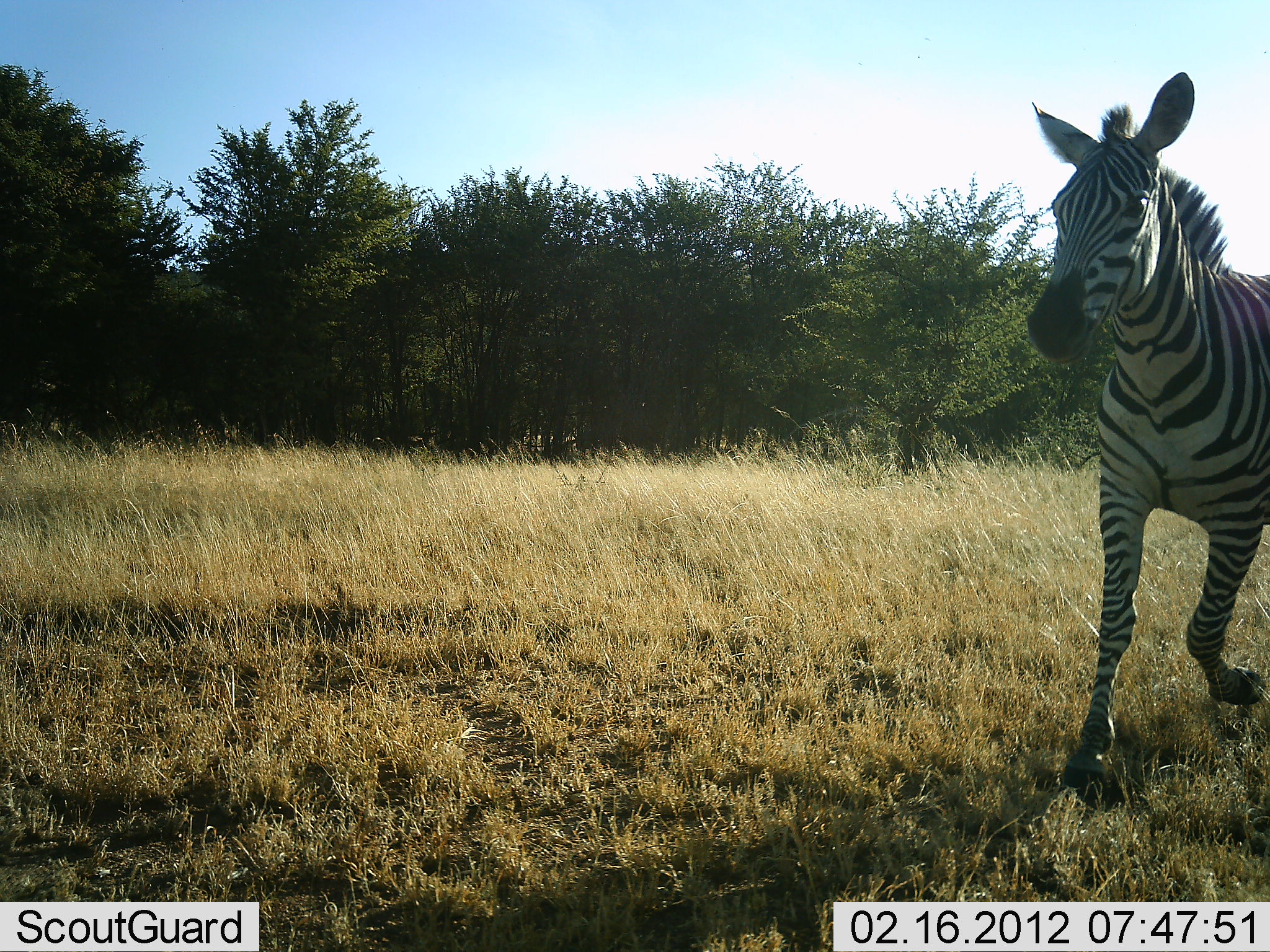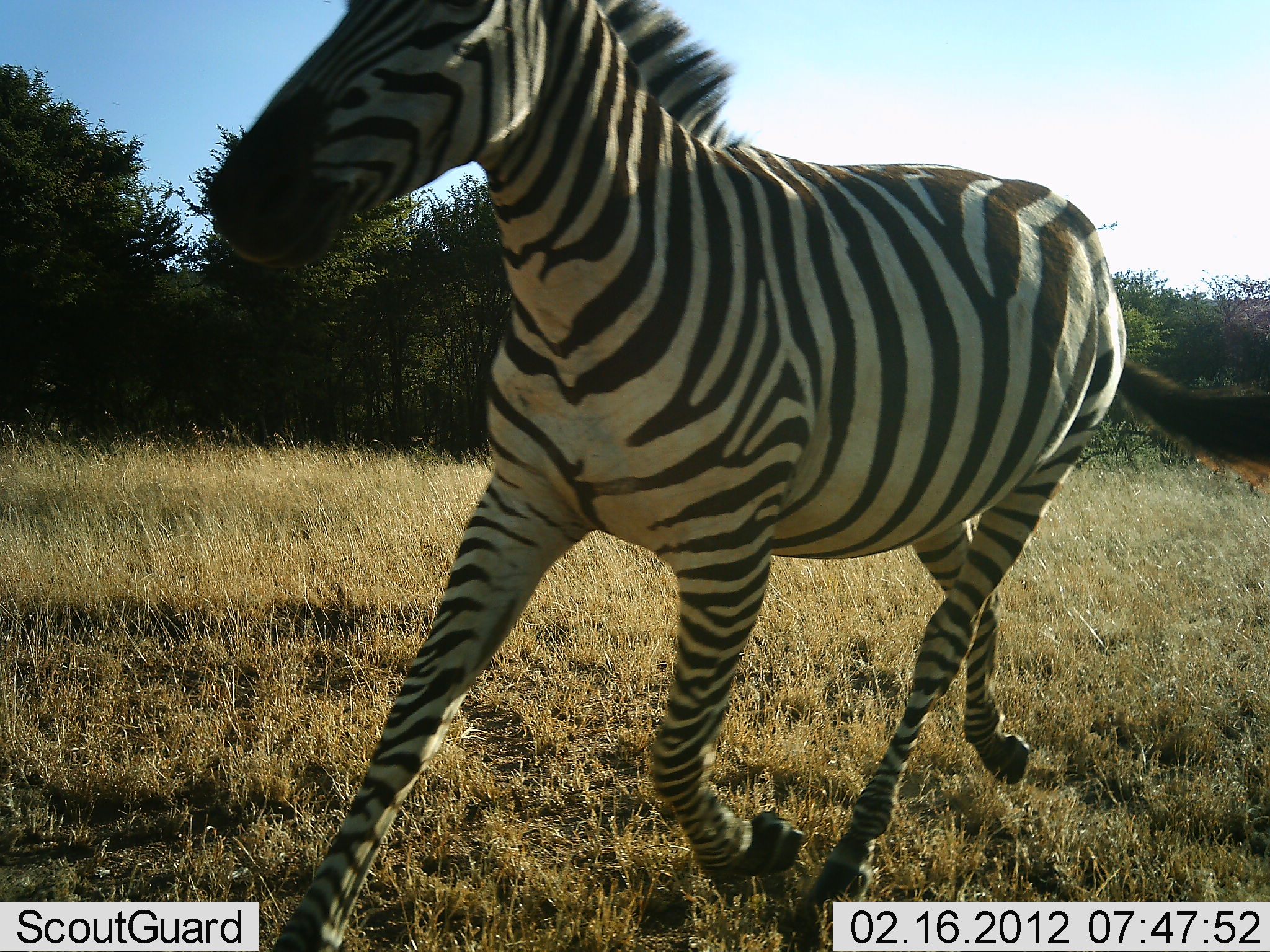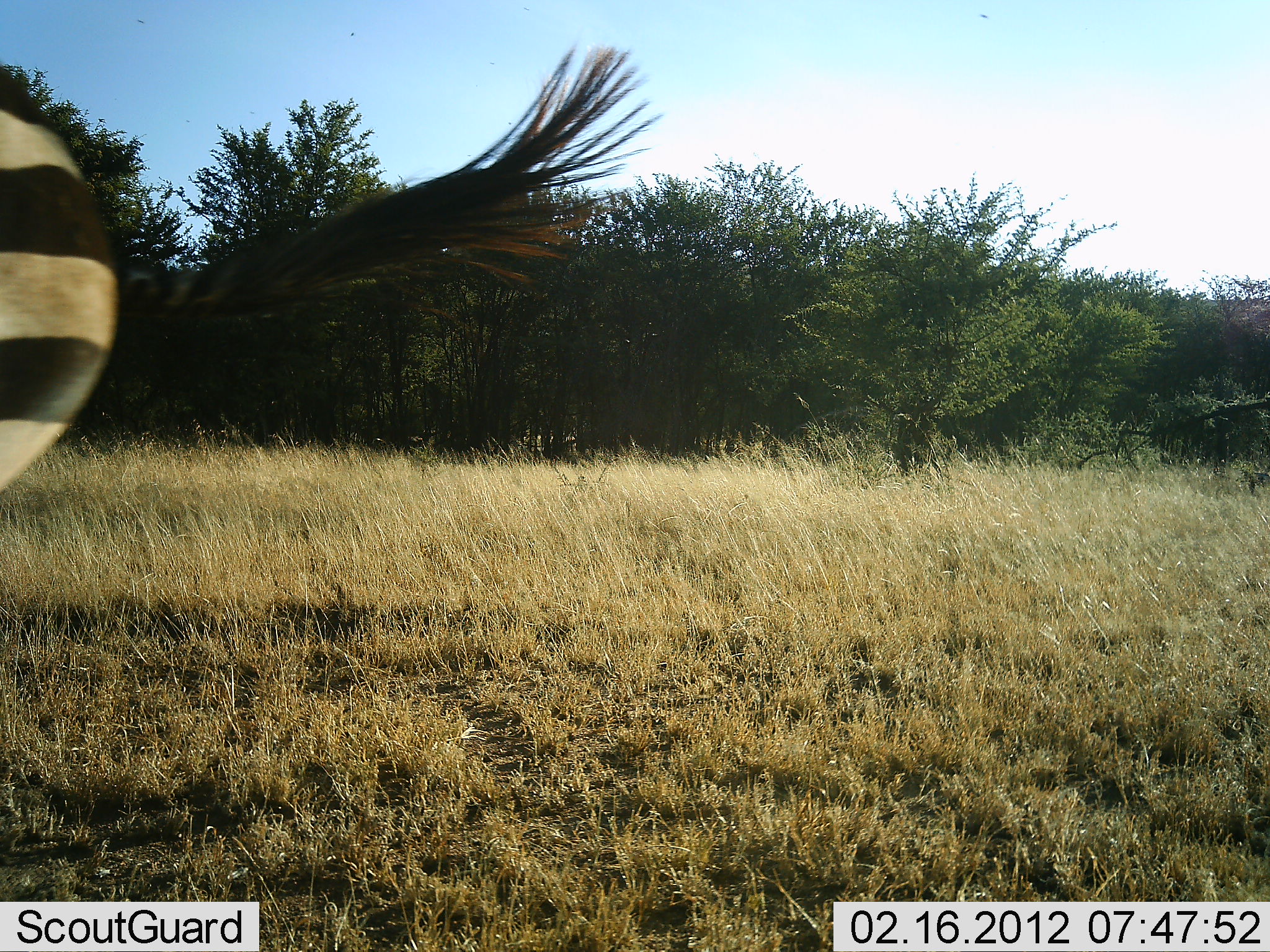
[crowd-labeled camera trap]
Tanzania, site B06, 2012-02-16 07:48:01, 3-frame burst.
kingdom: Animalia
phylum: Chordata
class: Mammalia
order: Perissodactyla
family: Equidae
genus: Equus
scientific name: Equus quagga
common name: plains zebra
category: zebra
Zebra (plains zebra) (Equus quagga), count 1. Behavior (volunteer vote fractions): standing 0%, resting 0%, moving 100%, interacting 0%. Young present (vote fraction): 0%. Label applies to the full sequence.